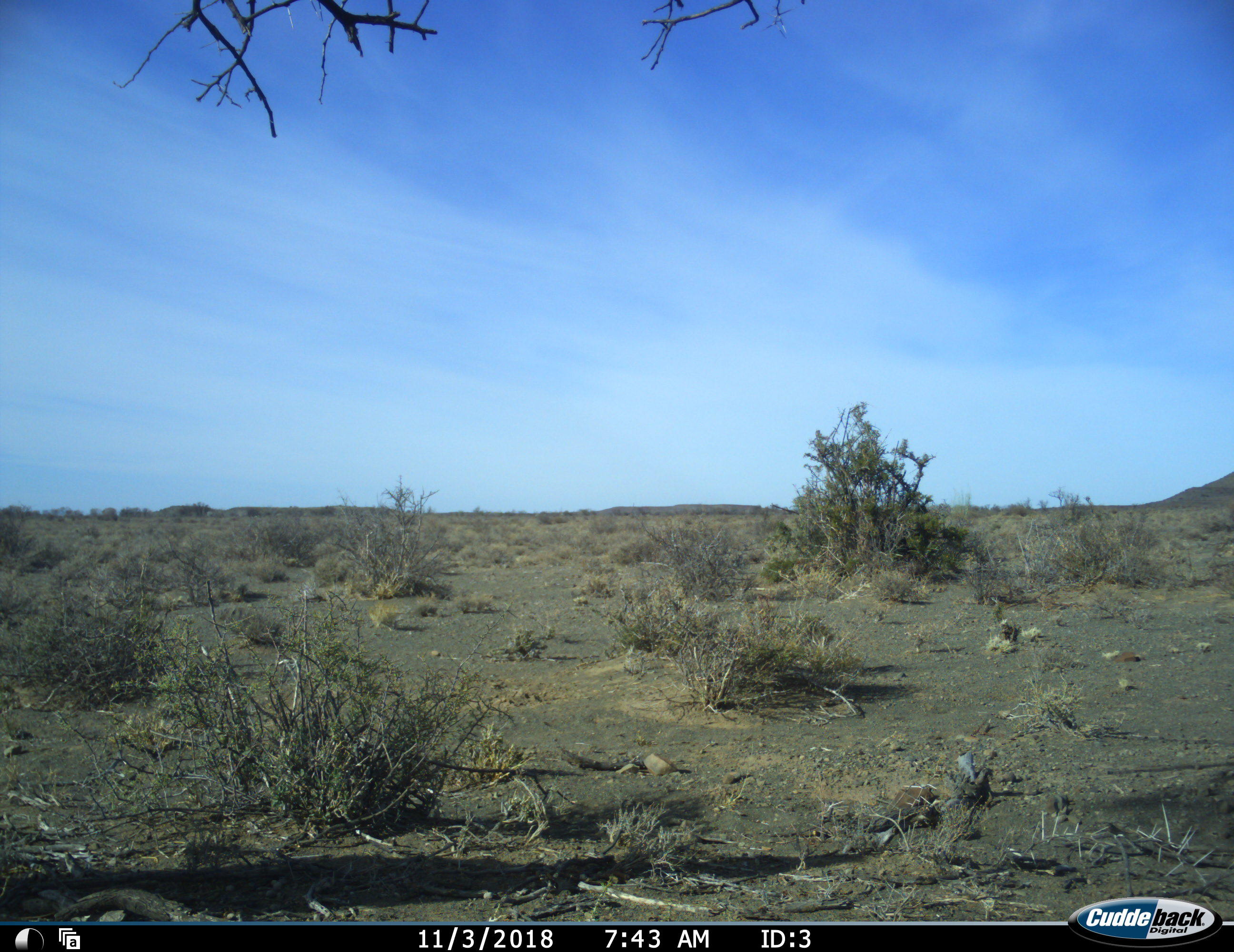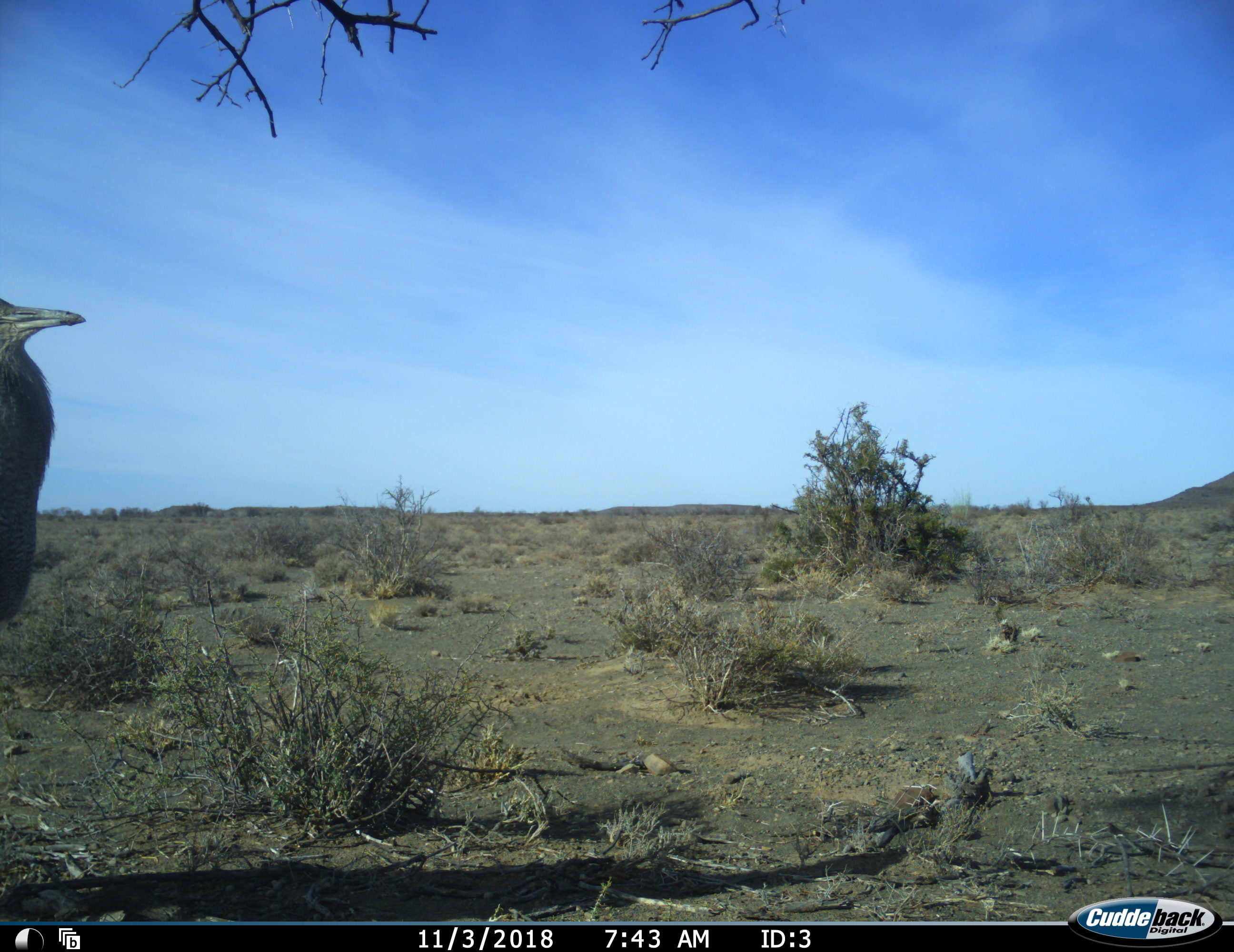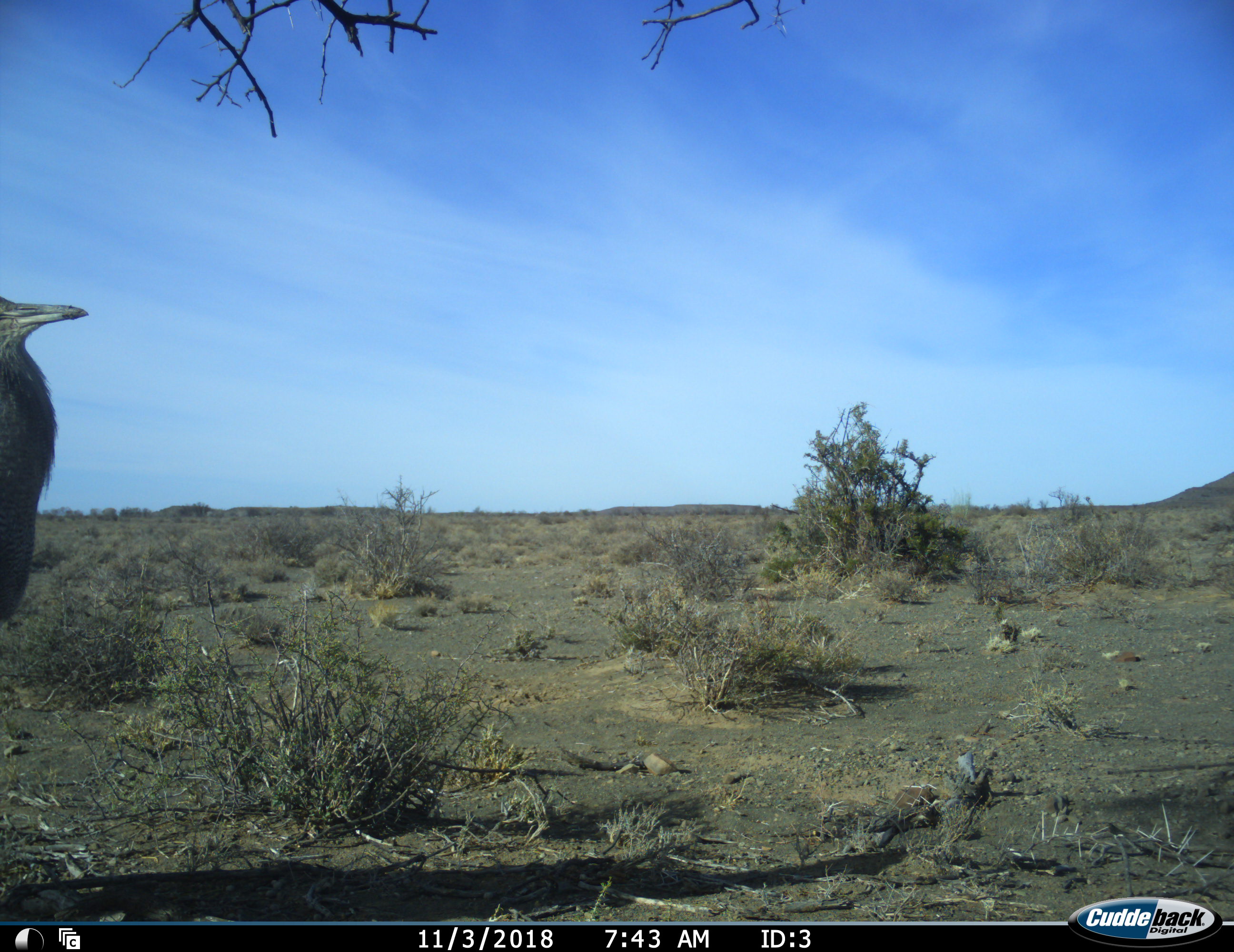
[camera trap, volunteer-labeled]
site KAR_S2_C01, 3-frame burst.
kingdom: Animalia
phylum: Chordata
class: Aves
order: Otidiformes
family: Otididae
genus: Ardeotis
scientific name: Ardeotis kori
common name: kori bustard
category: bustardkori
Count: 1.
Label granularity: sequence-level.